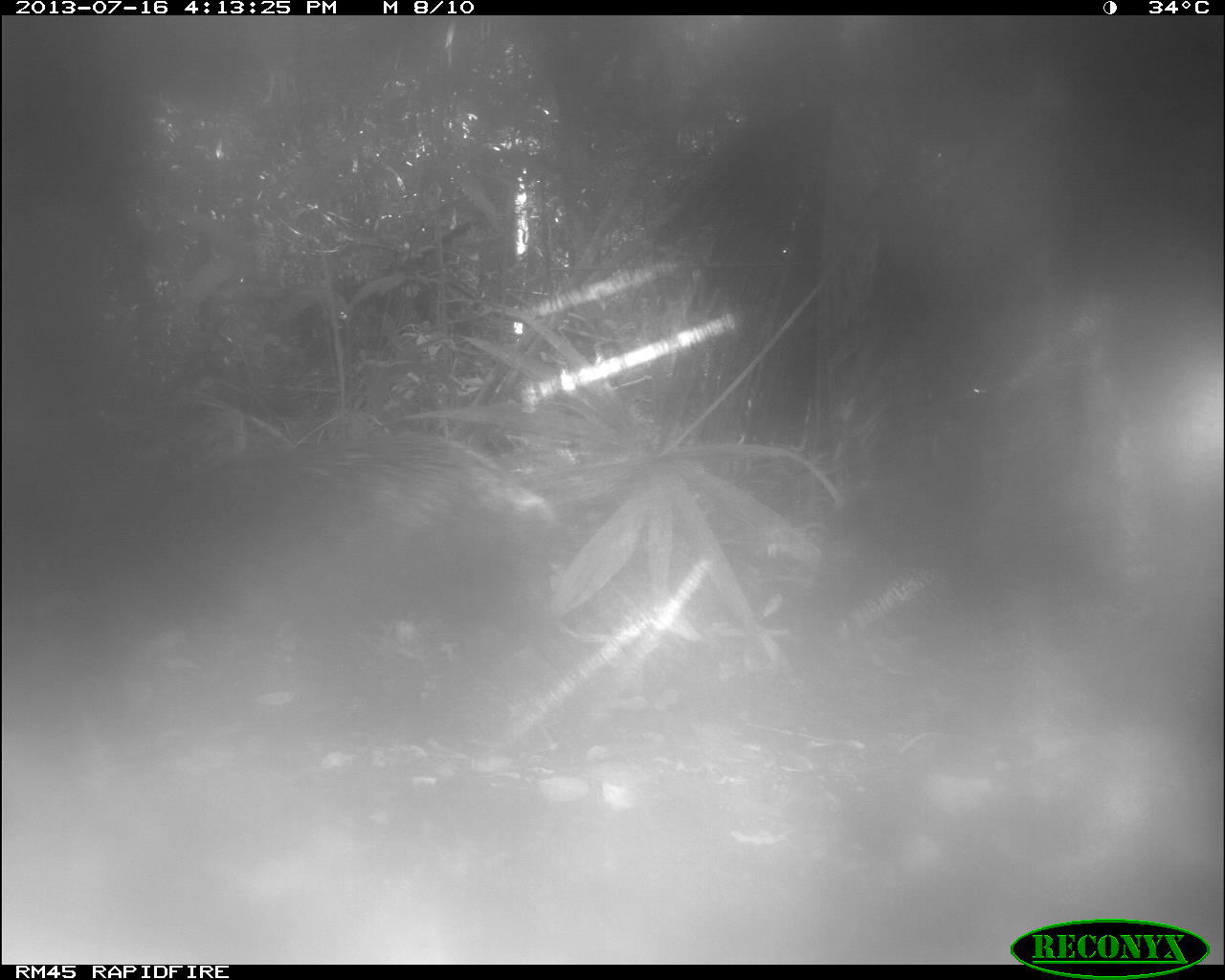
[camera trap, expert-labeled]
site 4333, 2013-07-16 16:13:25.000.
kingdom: Animalia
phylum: Chordata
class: Mammalia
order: Artiodactyla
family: Tayassuidae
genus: Tayassu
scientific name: Tayassu pecari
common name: white-lipped peccary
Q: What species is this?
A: Tayassu pecari (white-lipped peccary).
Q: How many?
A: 1.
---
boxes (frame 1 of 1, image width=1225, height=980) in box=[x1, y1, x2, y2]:
tayassu pecari: box=[123, 433, 558, 695]